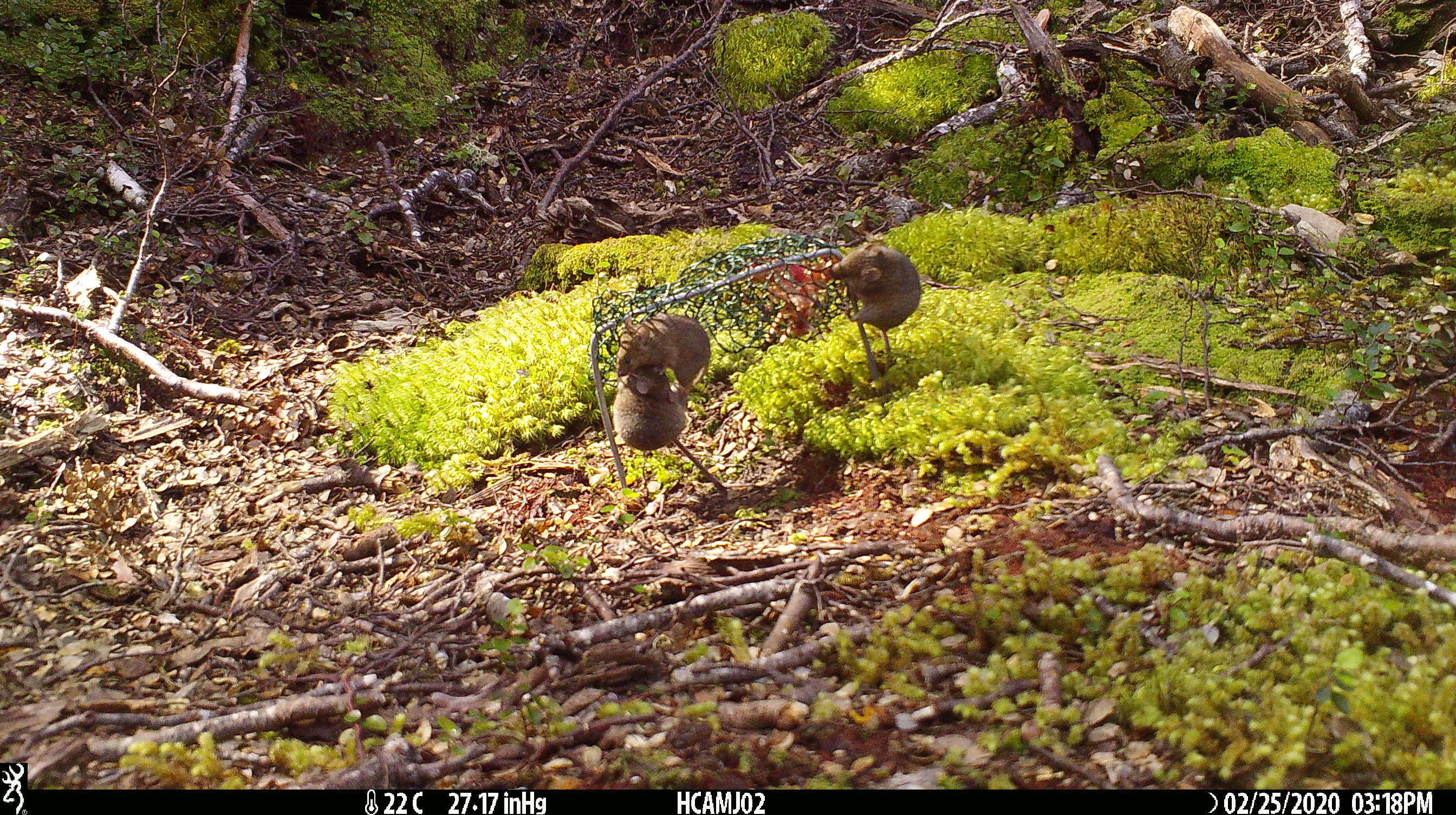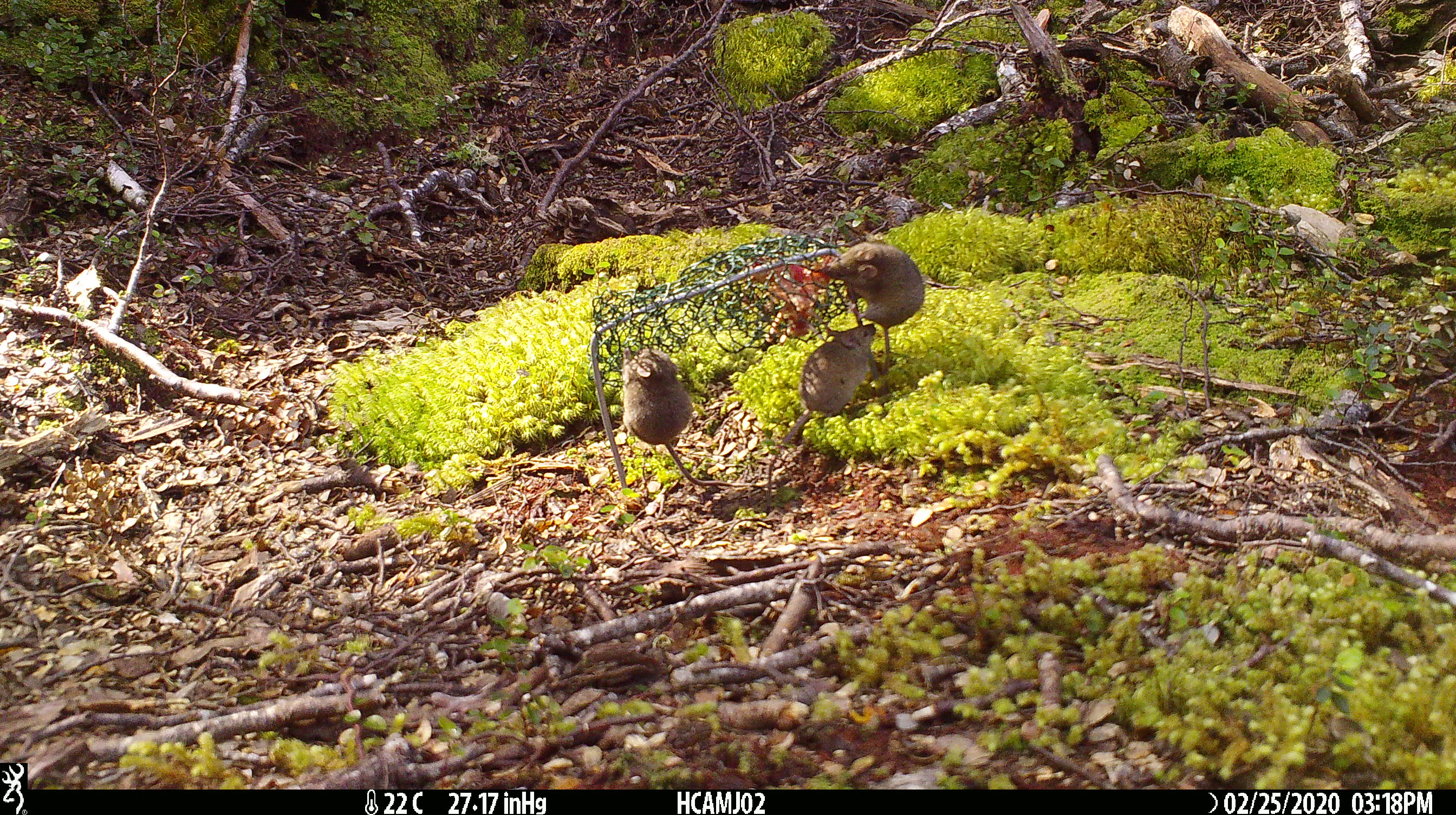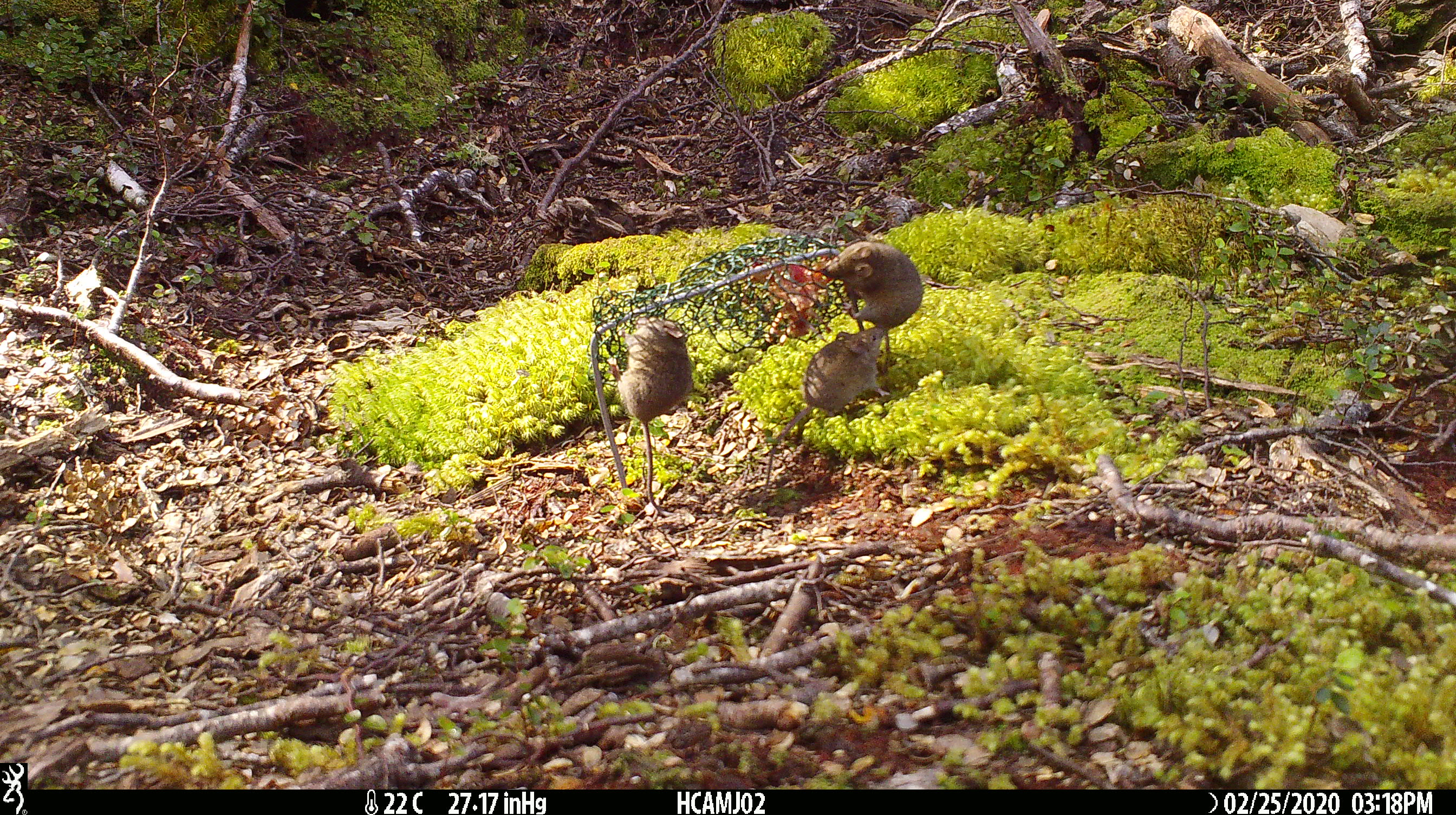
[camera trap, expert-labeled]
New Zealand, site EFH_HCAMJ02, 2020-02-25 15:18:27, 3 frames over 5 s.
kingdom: Animalia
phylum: Chordata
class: Mammalia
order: Rodentia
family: Muridae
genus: Mus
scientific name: Mus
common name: mouse